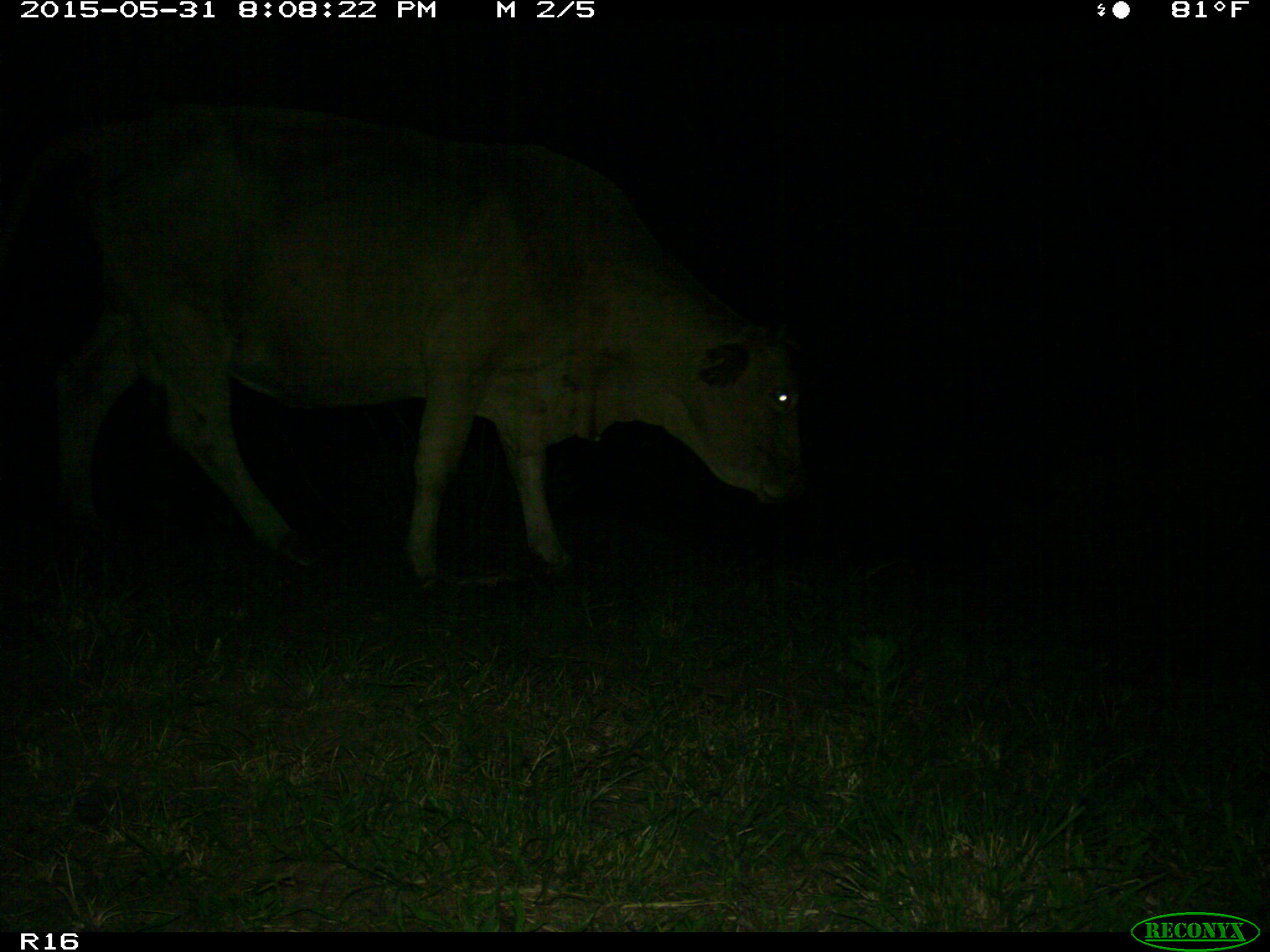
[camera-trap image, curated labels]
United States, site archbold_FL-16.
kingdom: Animalia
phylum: Chordata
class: Mammalia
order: Artiodactyla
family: Bovidae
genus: Bos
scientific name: Bos taurus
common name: domestic cow